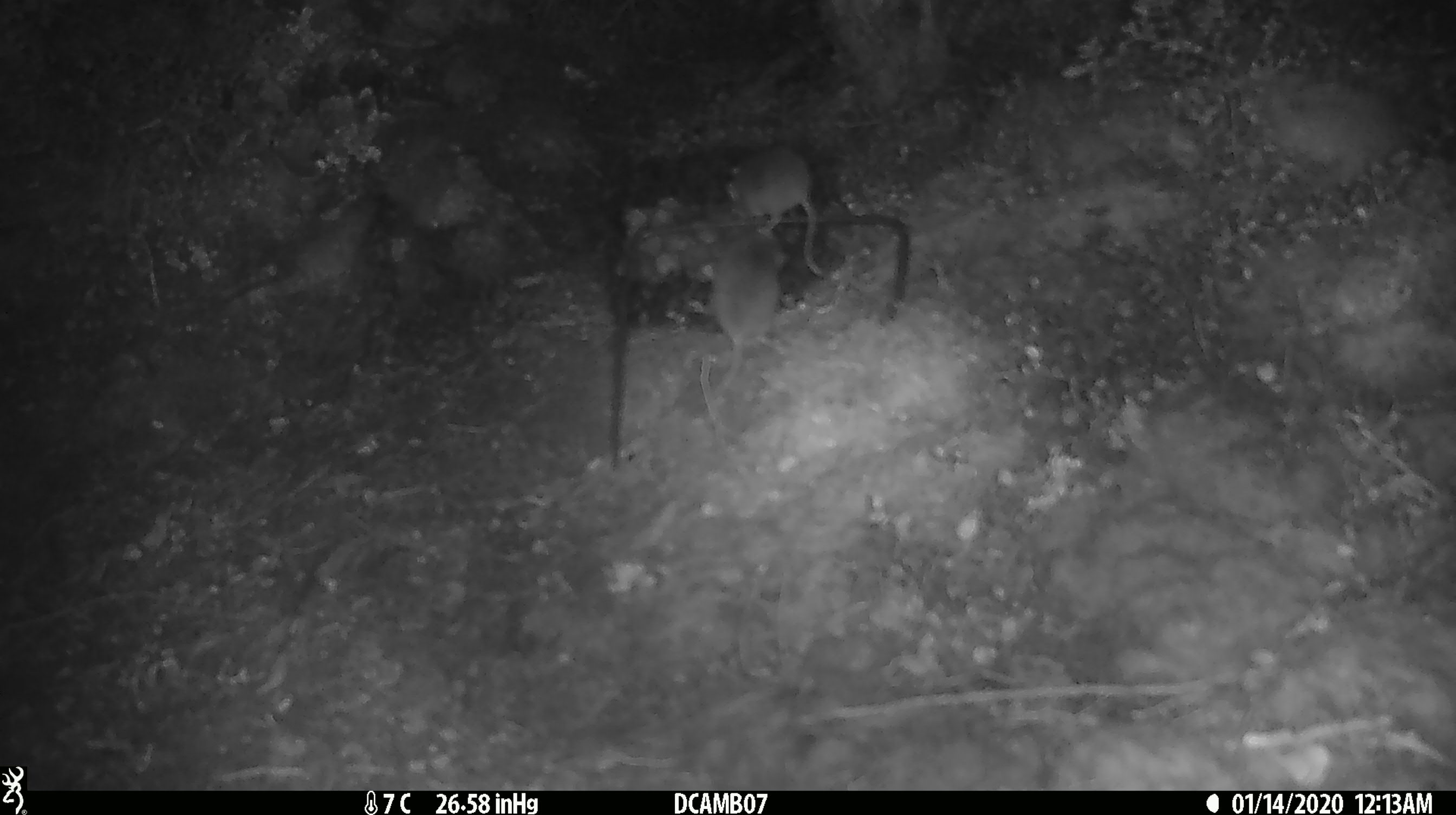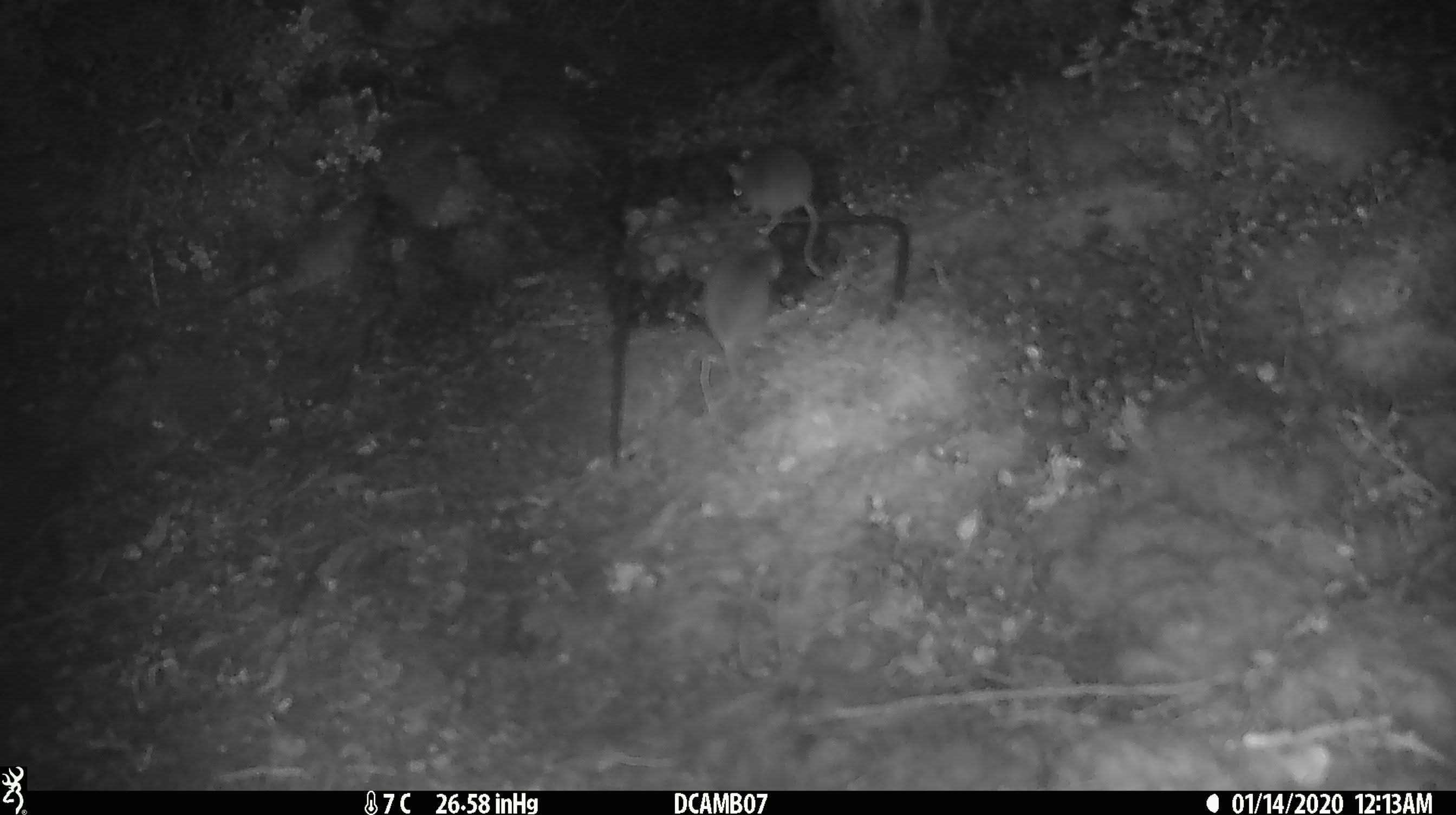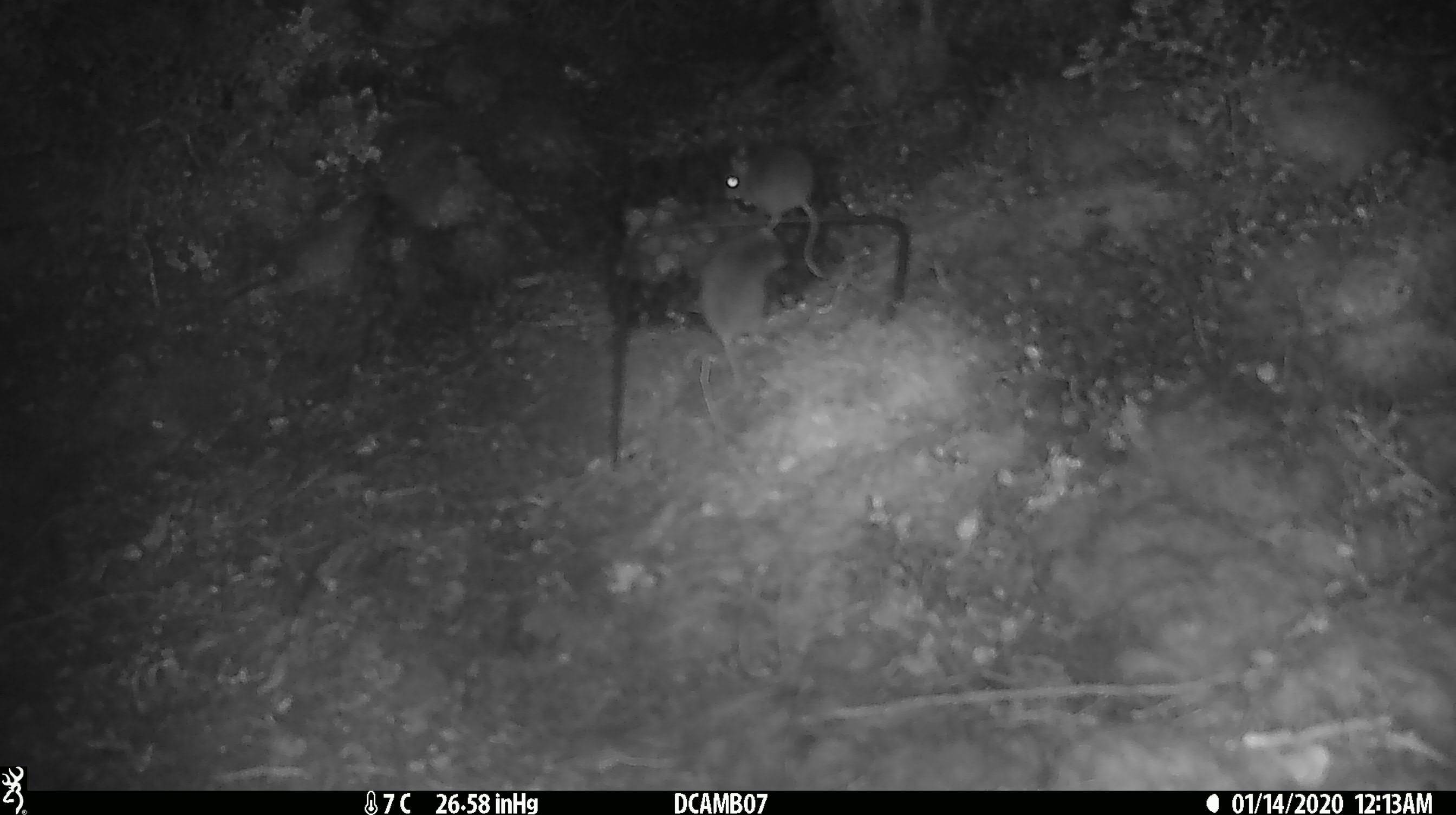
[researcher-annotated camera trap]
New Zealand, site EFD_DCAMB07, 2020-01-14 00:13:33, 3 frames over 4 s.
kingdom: Animalia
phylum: Chordata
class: Mammalia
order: Rodentia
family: Muridae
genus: Mus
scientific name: Mus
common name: mouse